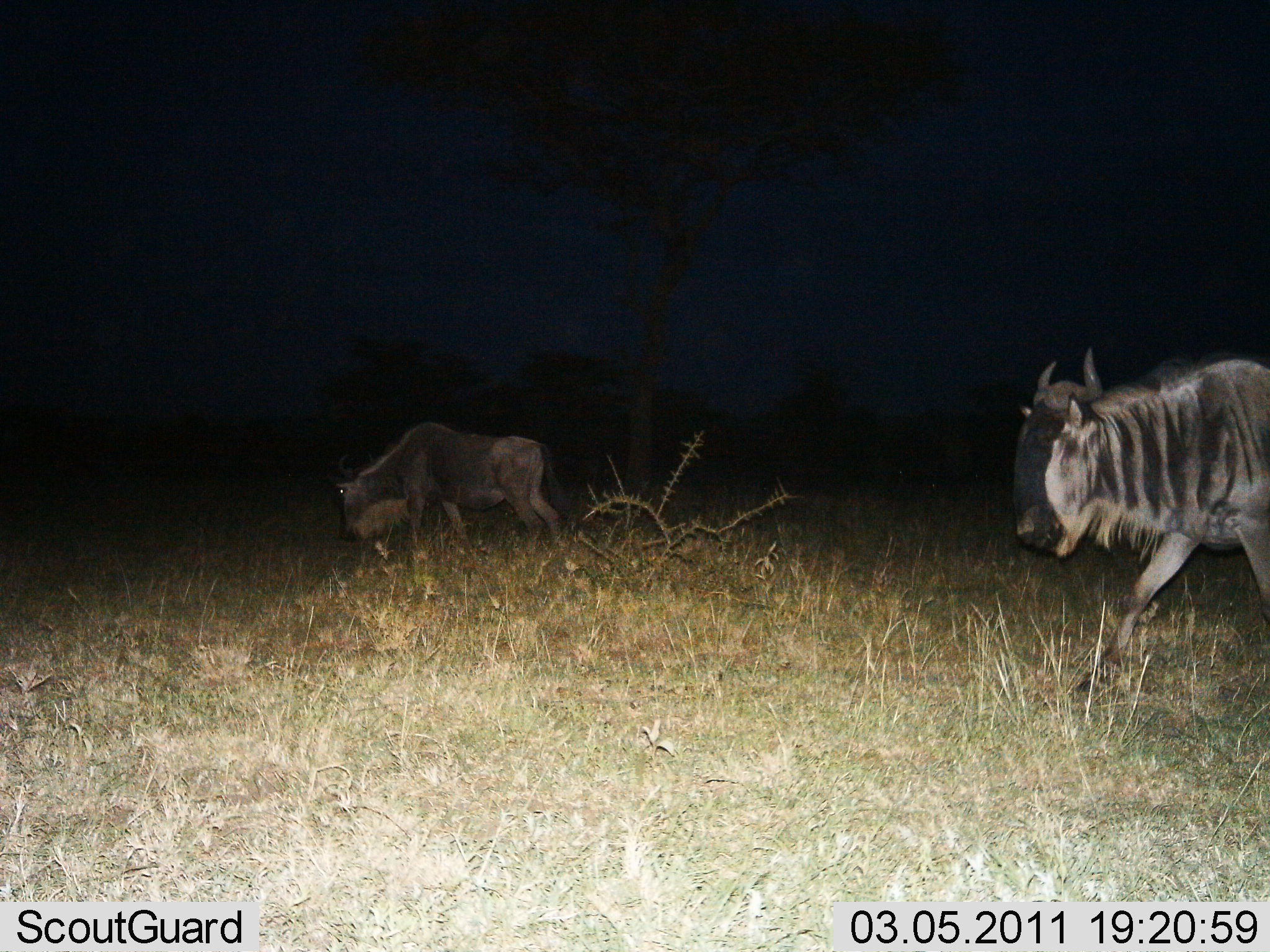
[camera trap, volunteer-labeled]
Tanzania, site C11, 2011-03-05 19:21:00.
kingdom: Animalia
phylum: Chordata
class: Mammalia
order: Artiodactyla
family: Bovidae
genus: Connochaetes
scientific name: Connochaetes taurinus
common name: blue wildebeest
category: wildebeest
Wildebeest (blue wildebeest) (Connochaetes taurinus), count 2. Behavior (volunteer vote fractions): standing 20%, resting 0%, moving 90%, interacting 0%. Young present (vote fraction): 0%. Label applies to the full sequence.